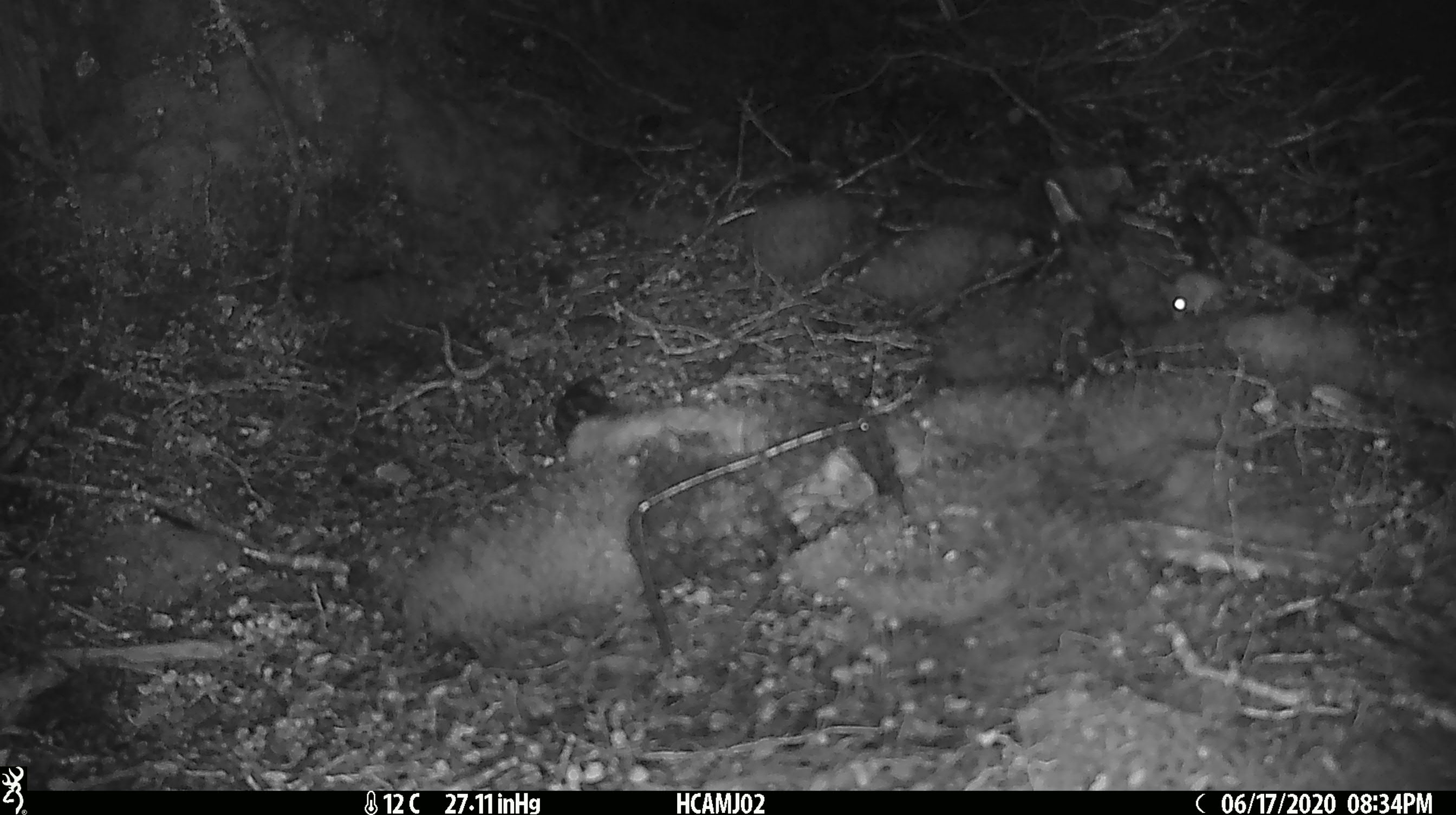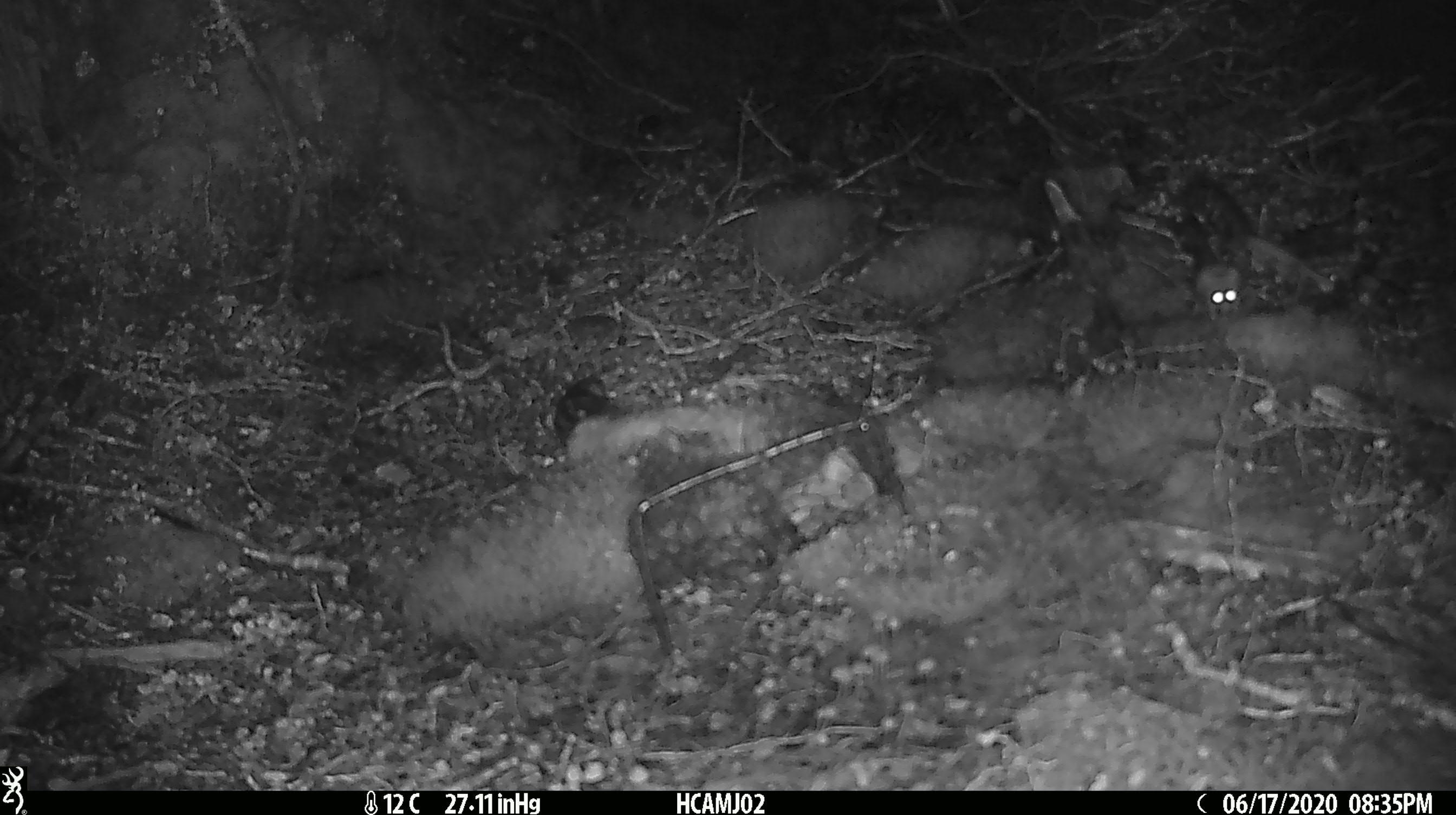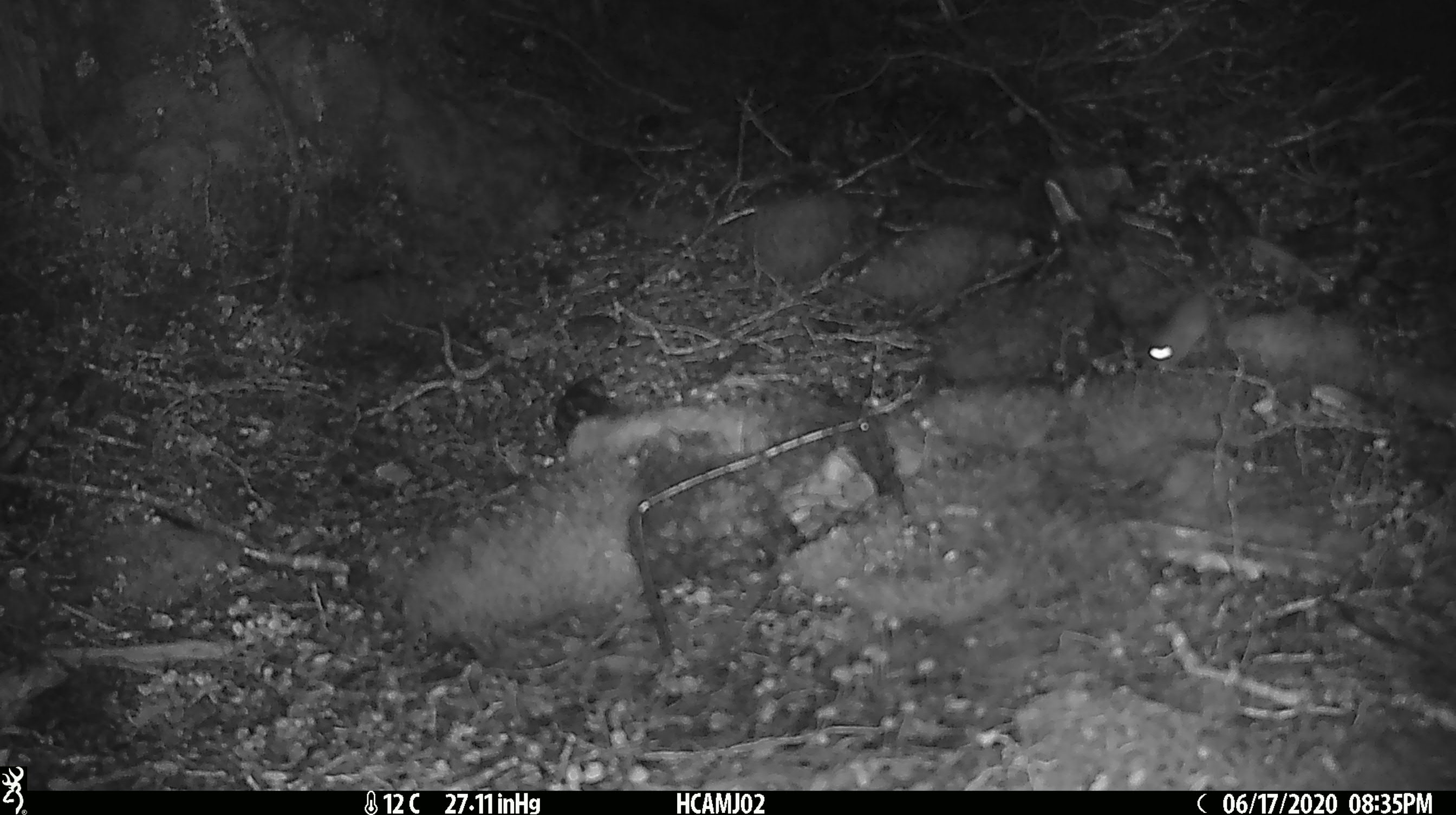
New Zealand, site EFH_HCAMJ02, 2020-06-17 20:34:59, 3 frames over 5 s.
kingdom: Animalia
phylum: Chordata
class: Mammalia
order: Rodentia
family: Muridae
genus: Mus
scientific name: Mus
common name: mouse